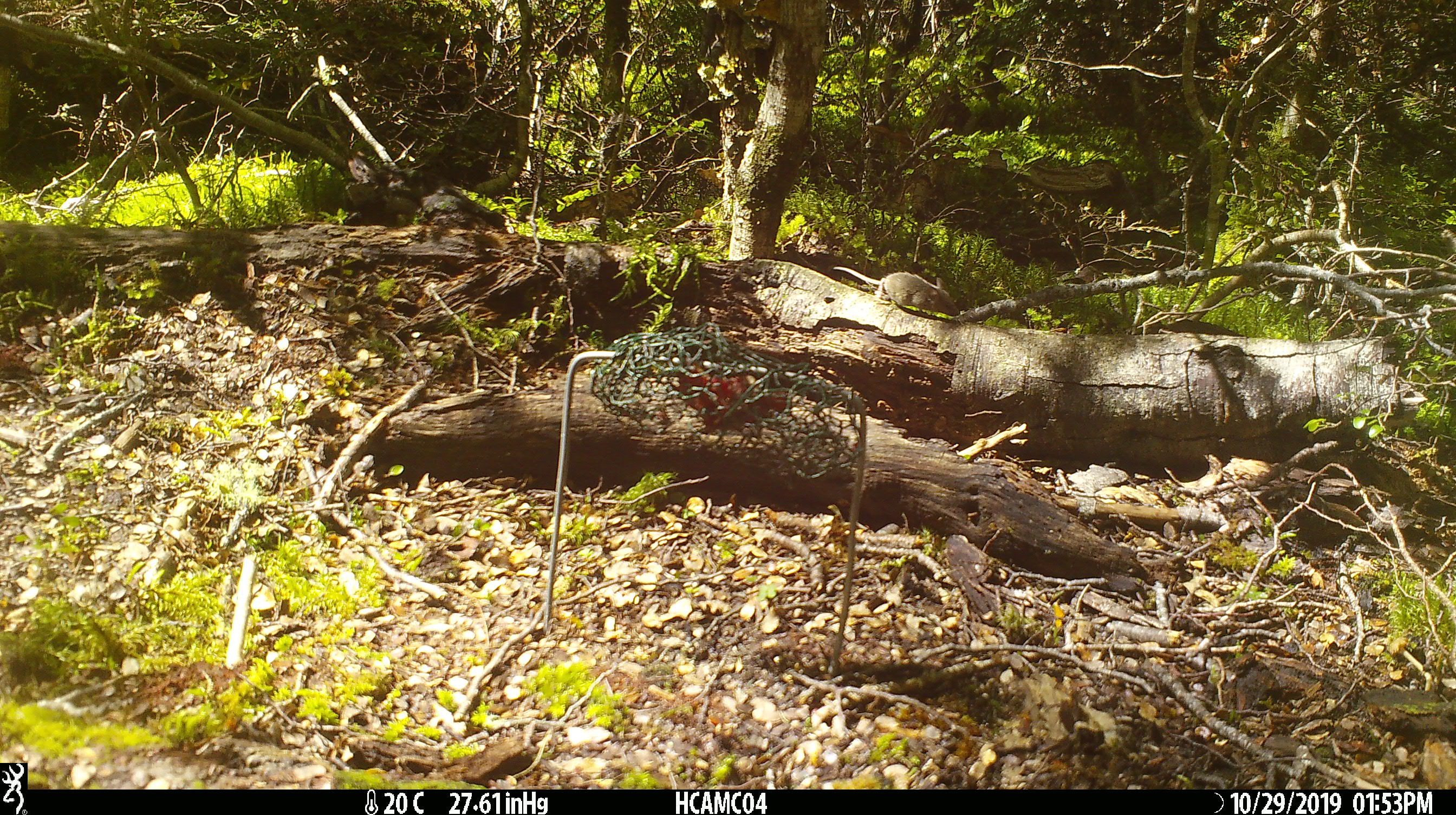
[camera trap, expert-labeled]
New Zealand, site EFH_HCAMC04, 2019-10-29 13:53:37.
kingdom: Animalia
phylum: Chordata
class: Mammalia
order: Rodentia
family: Muridae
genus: Mus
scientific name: Mus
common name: mouse